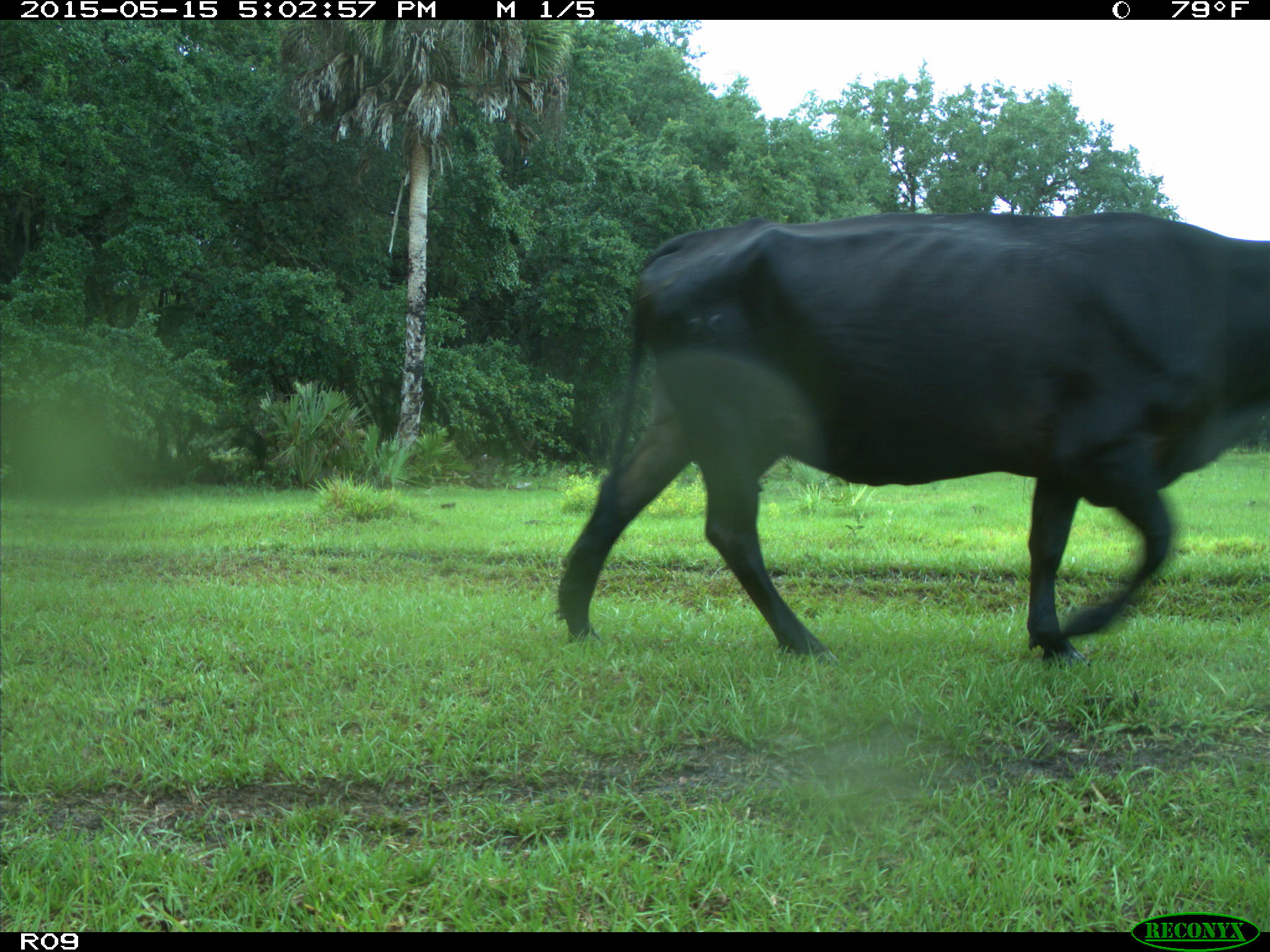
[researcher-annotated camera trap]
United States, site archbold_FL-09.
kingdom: Animalia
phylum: Chordata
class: Mammalia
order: Artiodactyla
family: Bovidae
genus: Bos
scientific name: Bos taurus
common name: domestic cow